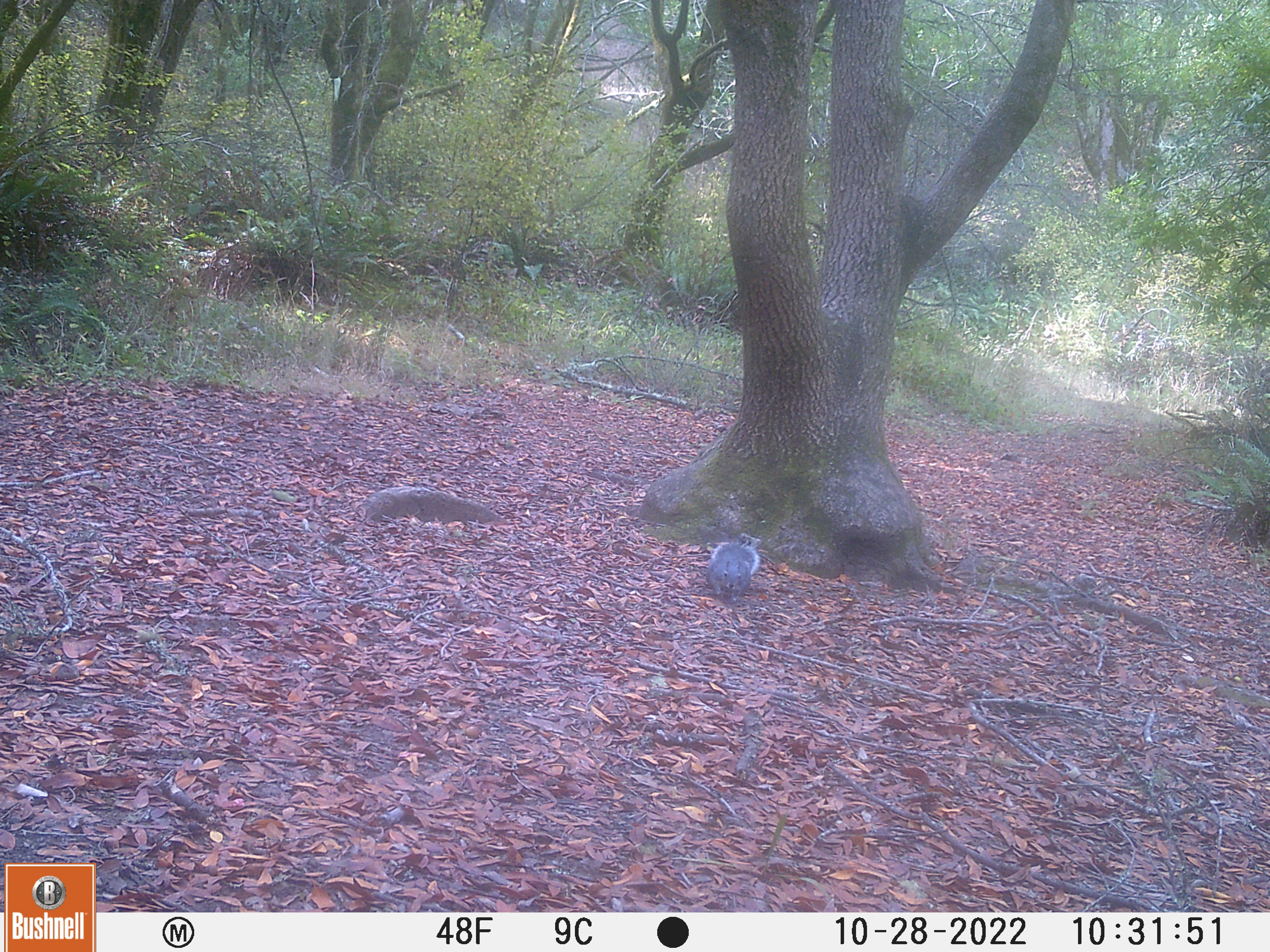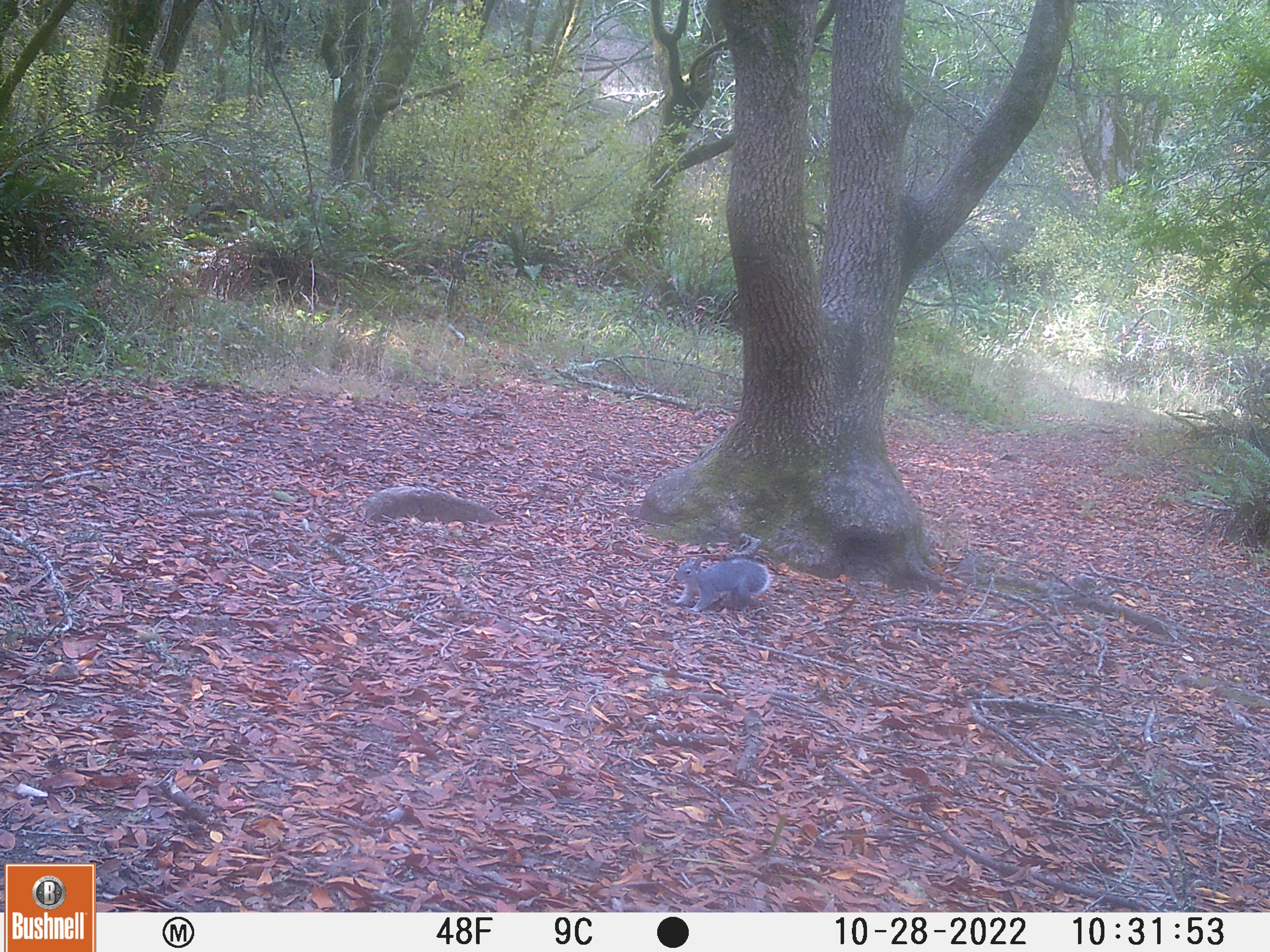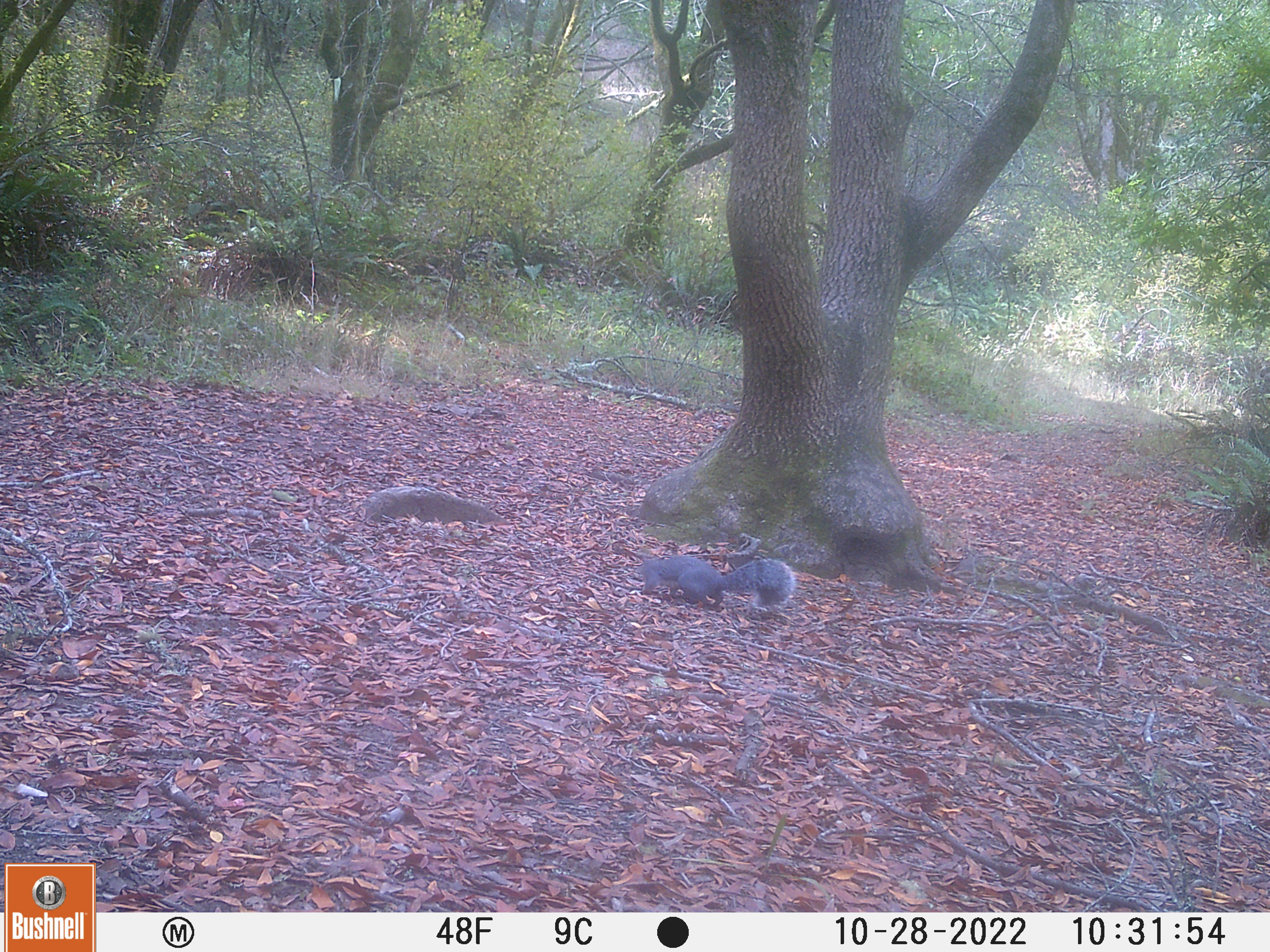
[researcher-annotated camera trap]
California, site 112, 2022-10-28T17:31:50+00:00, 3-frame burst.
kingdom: Animalia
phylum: Chordata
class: Mammalia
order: Rodentia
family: Sciuridae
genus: Sciurus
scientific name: Sciurus griseus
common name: western gray squirrel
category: western grey squirrel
Western grey squirrel (western gray squirrel) (Sciurus griseus).